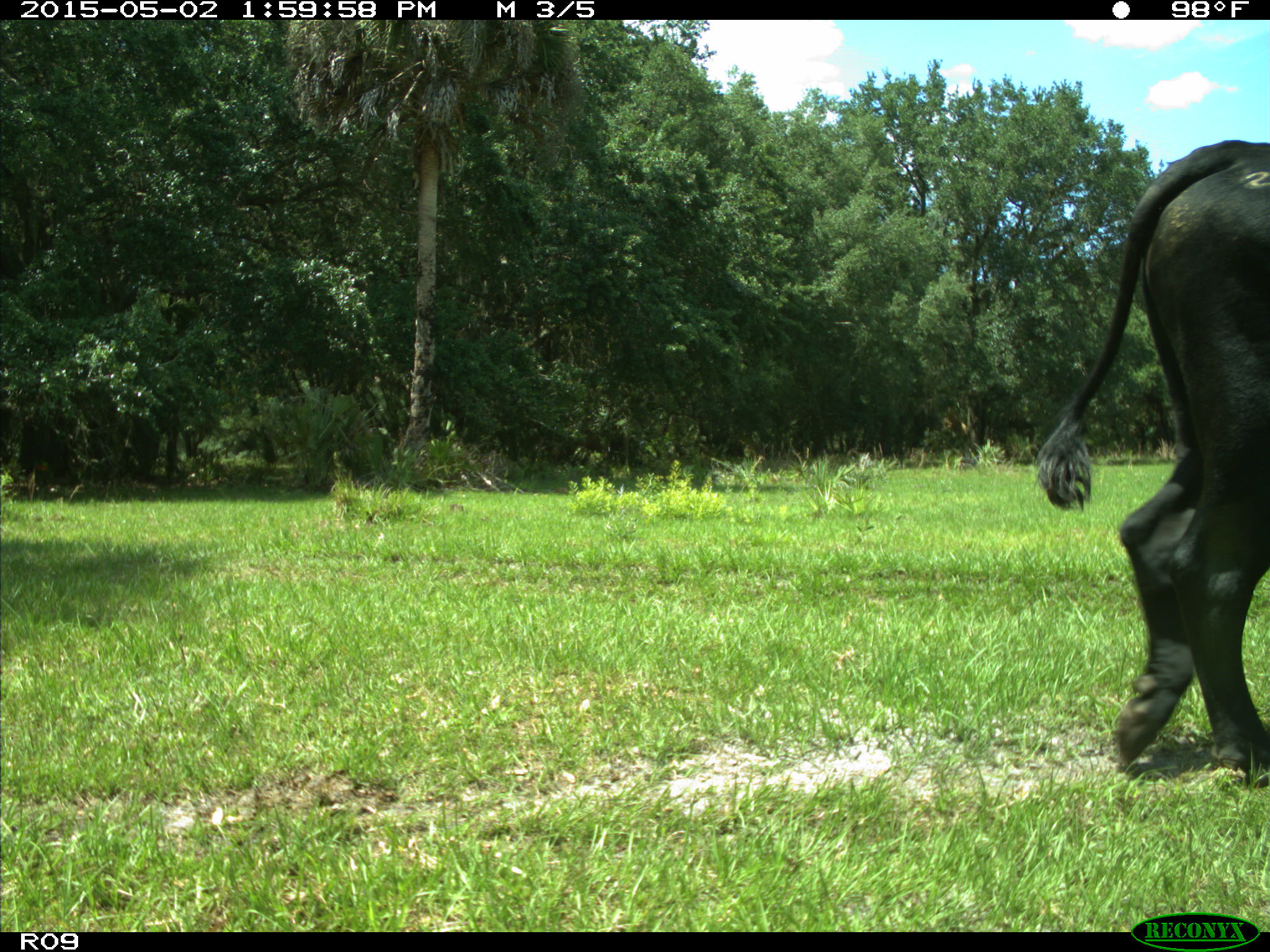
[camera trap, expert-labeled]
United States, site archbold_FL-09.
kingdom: Animalia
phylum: Chordata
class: Mammalia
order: Artiodactyla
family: Bovidae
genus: Bos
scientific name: Bos taurus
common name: domestic cow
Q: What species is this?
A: Bos taurus (domestic cow).